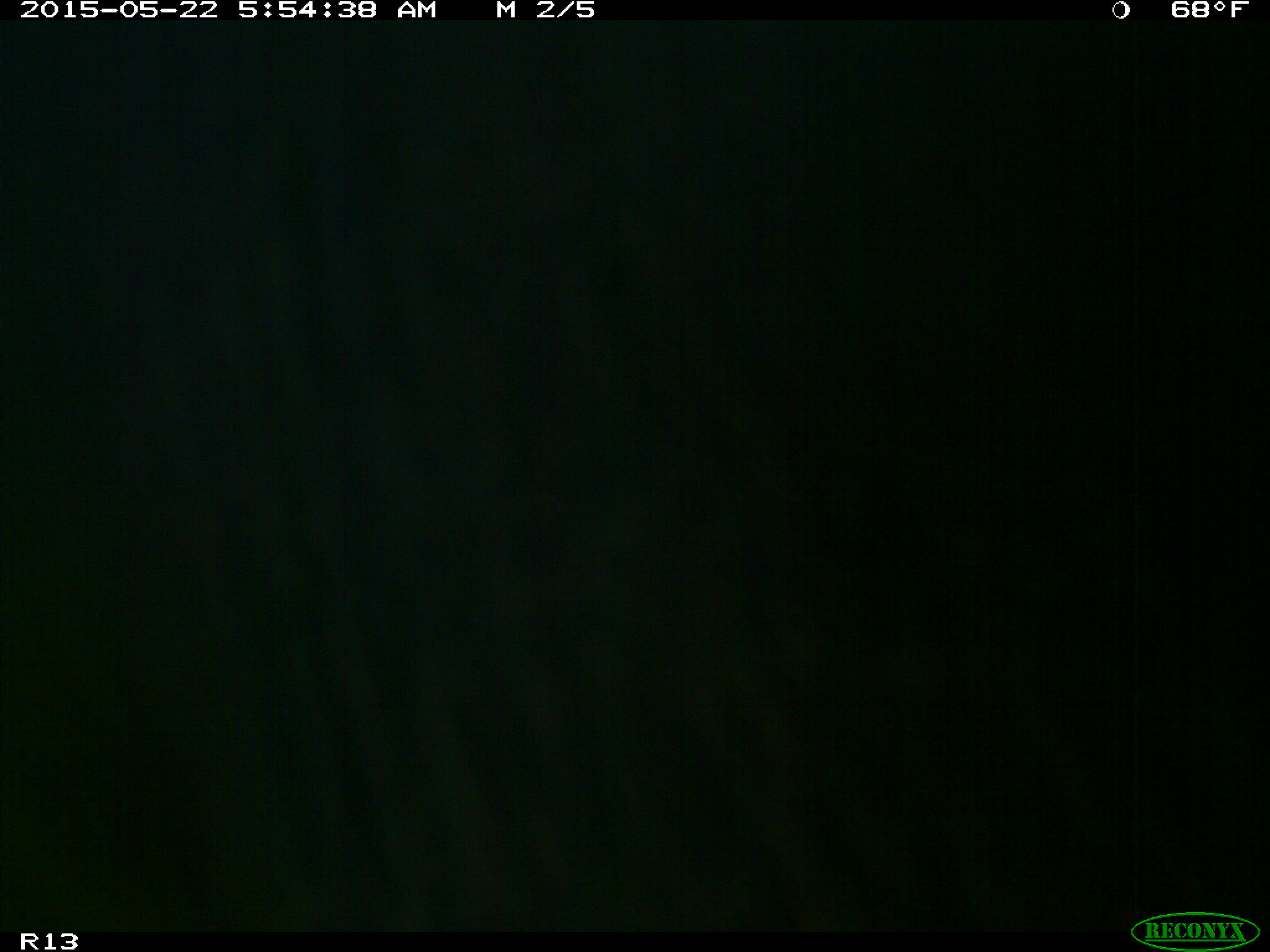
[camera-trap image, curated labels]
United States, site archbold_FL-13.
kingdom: Animalia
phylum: Chordata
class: Mammalia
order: Artiodactyla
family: Bovidae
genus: Bos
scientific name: Bos taurus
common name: domestic cow